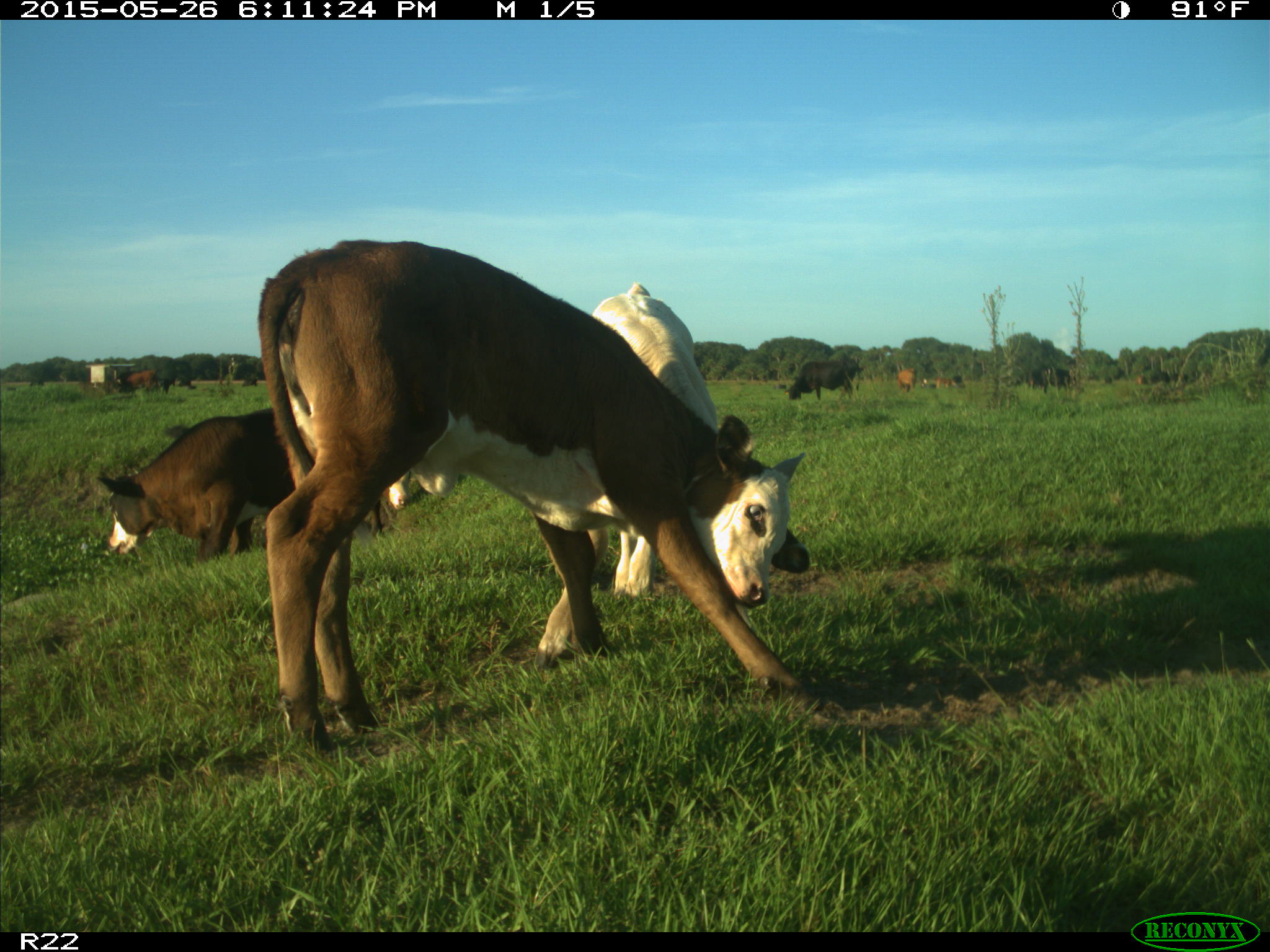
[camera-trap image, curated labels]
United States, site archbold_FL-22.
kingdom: Animalia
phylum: Chordata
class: Mammalia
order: Artiodactyla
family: Bovidae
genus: Bos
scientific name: Bos taurus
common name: domestic cow